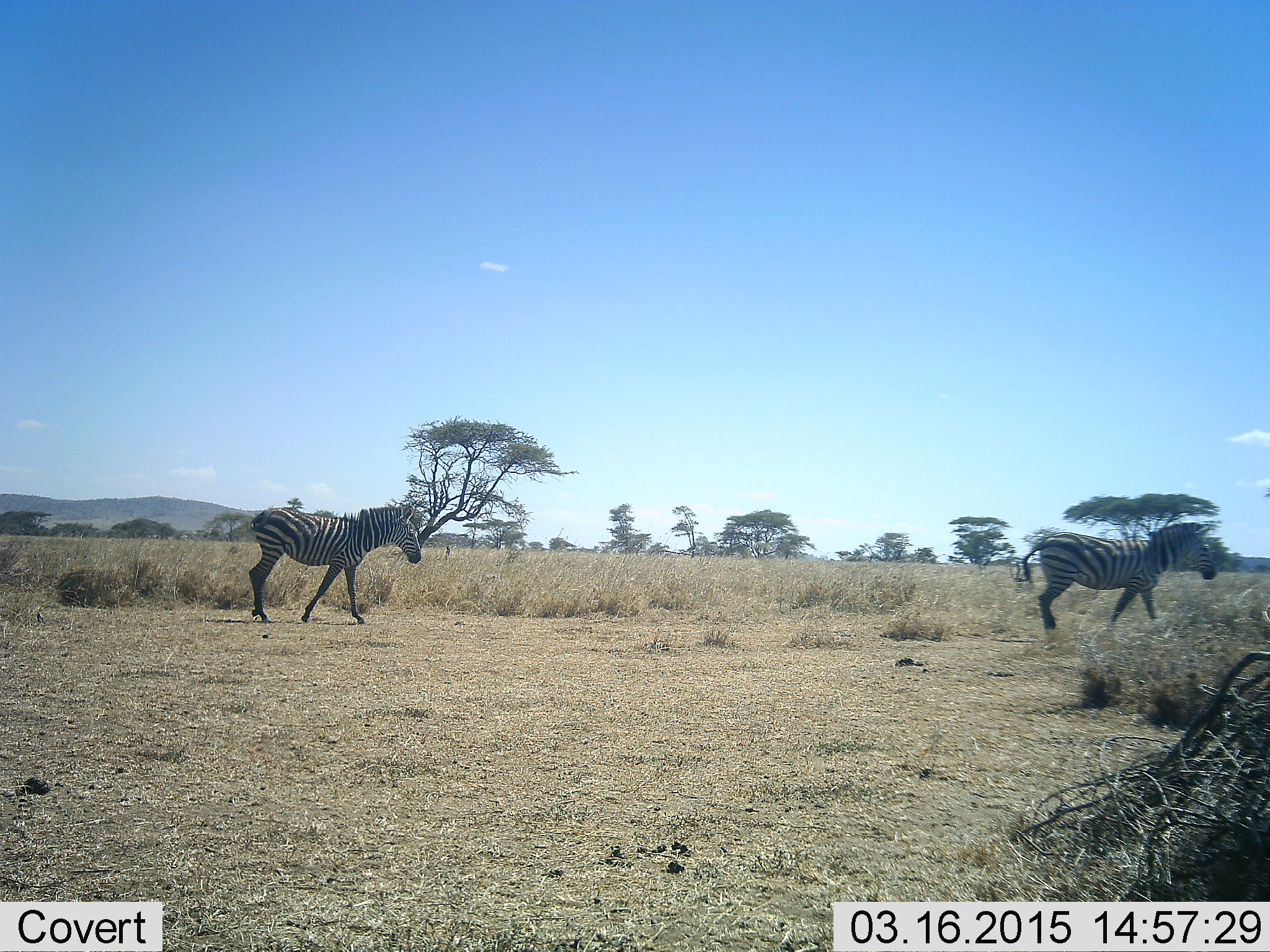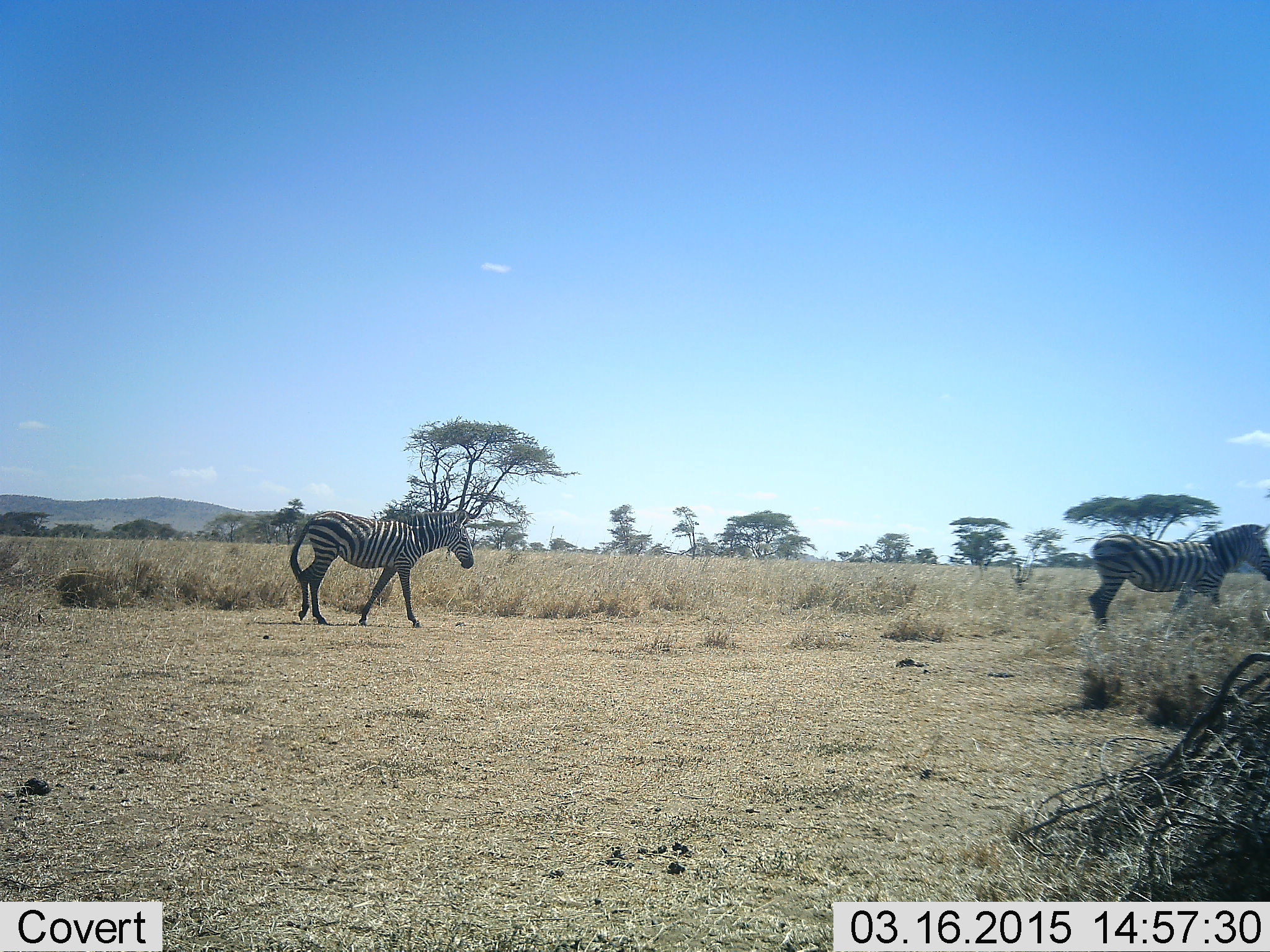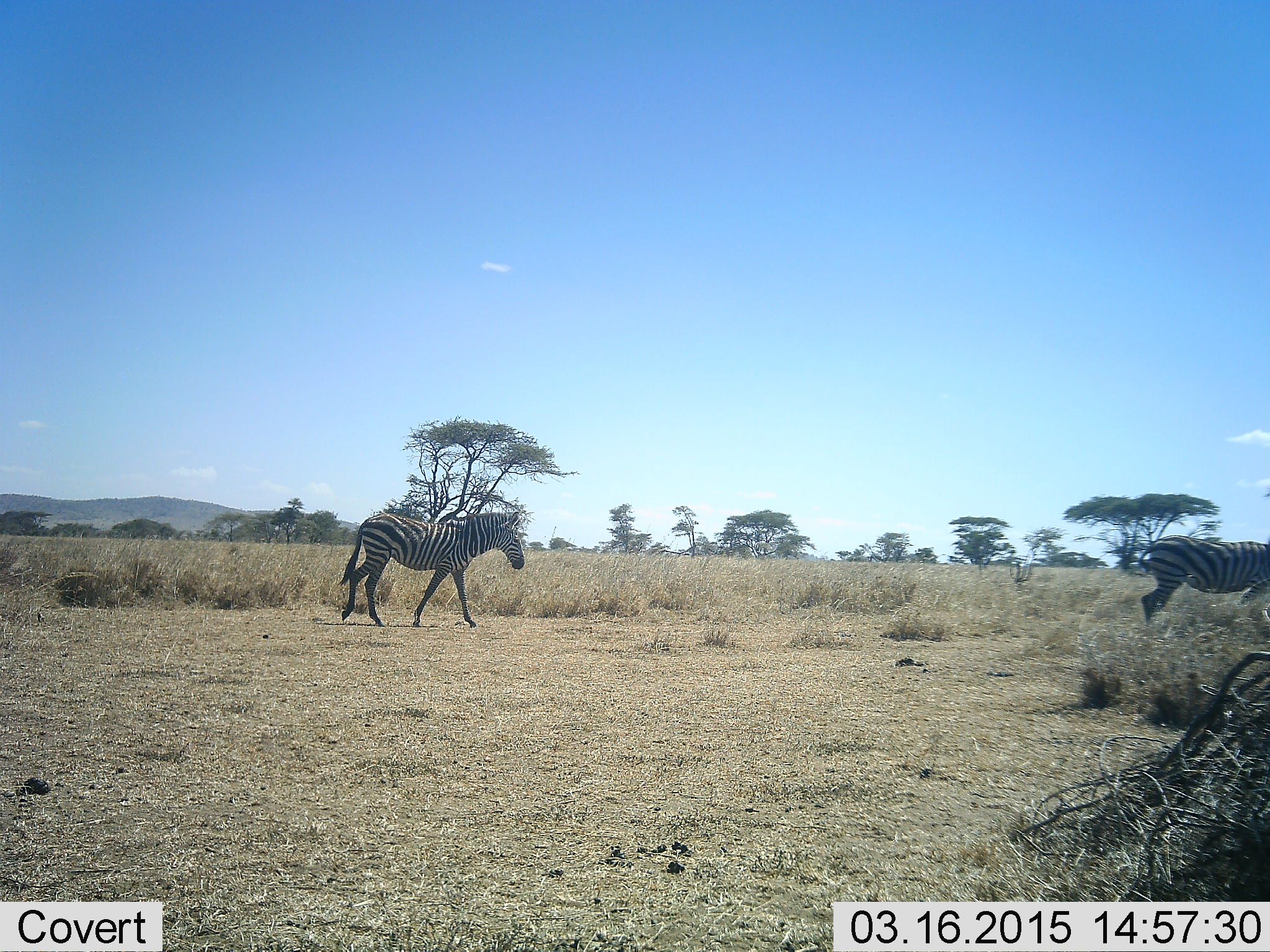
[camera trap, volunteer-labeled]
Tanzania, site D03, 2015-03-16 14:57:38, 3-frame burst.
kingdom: Animalia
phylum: Chordata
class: Mammalia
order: Perissodactyla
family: Equidae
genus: Equus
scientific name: Equus quagga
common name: plains zebra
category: zebra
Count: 2.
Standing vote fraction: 0%.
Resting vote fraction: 0%.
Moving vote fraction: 100%.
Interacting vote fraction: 0%.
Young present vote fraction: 10%.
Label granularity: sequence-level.